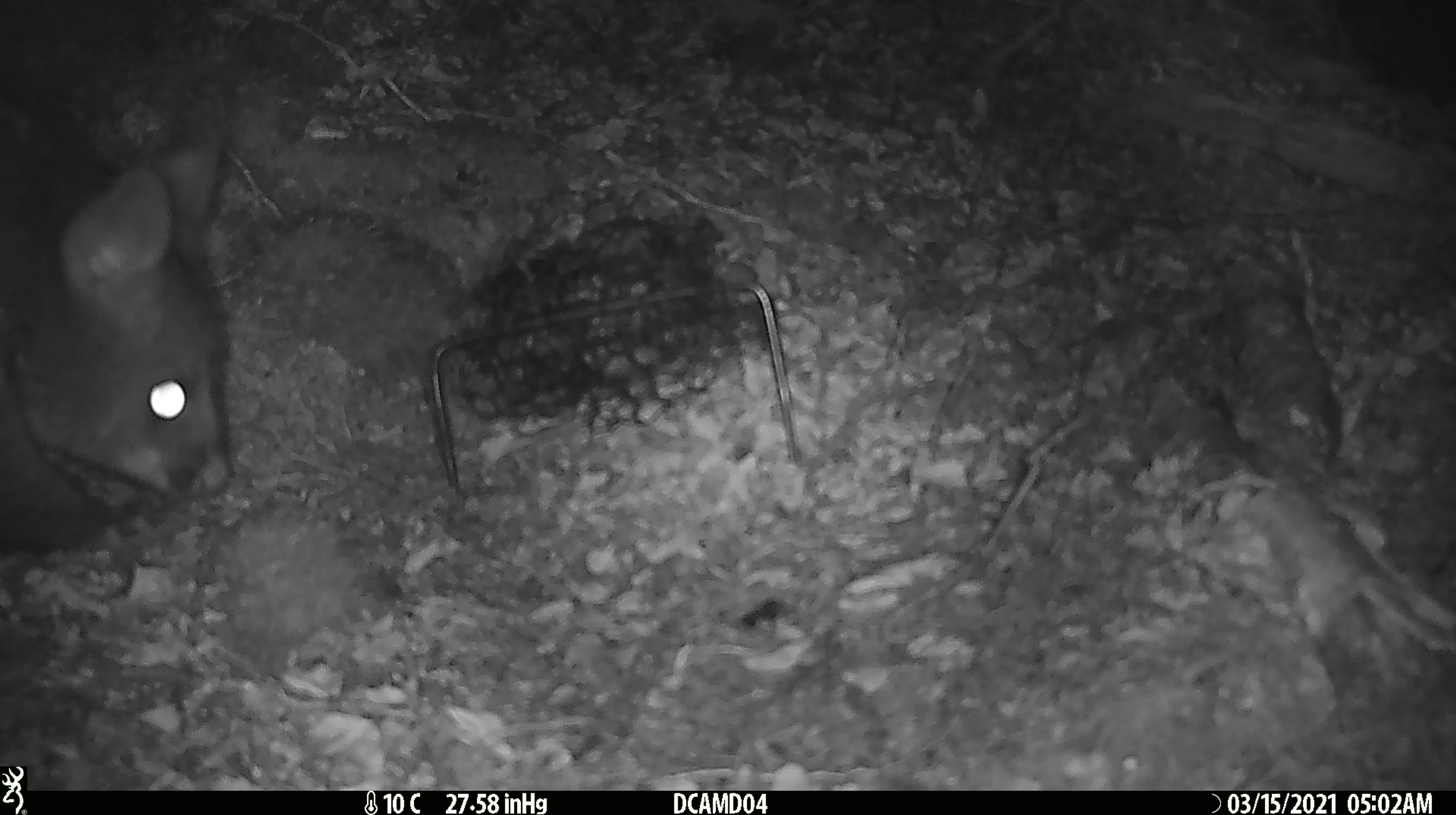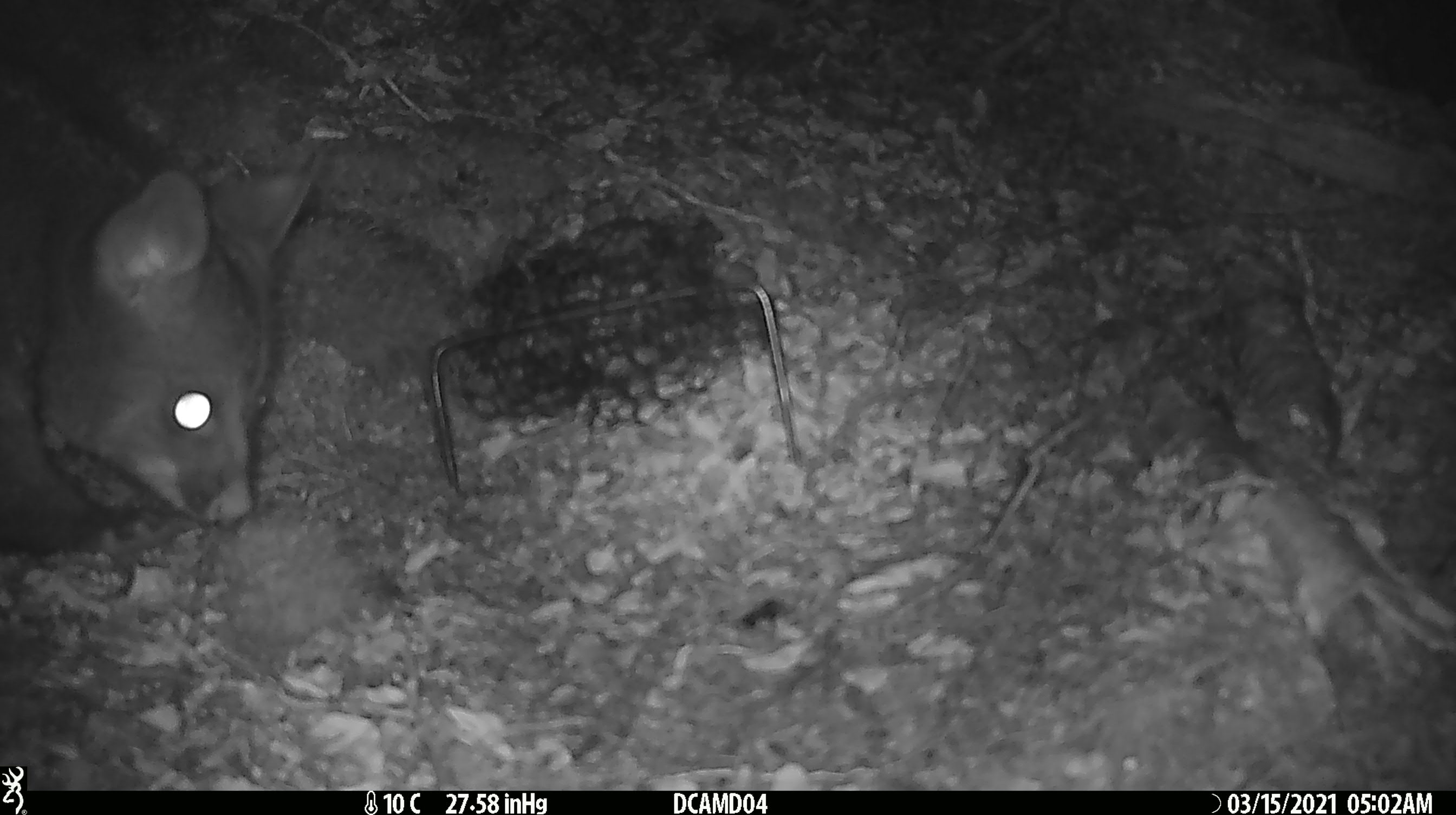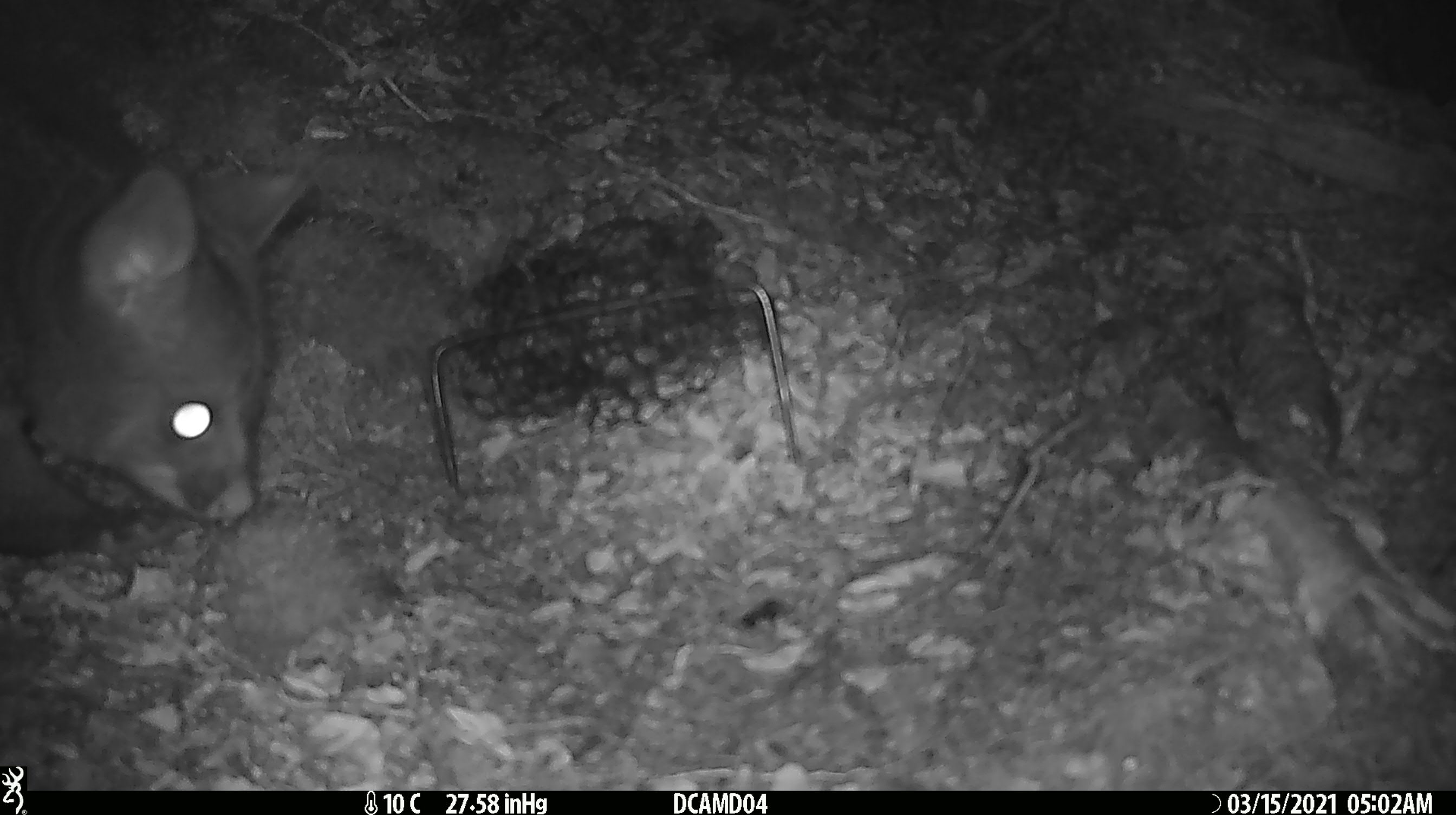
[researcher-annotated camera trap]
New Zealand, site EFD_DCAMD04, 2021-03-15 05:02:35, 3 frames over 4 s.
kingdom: Animalia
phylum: Chordata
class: Mammalia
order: Diprotodontia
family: Phalangeridae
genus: Trichosurus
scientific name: Trichosurus vulpecula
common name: common brushtail possum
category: possum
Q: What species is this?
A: Possum (common brushtail possum) (Trichosurus vulpecula).